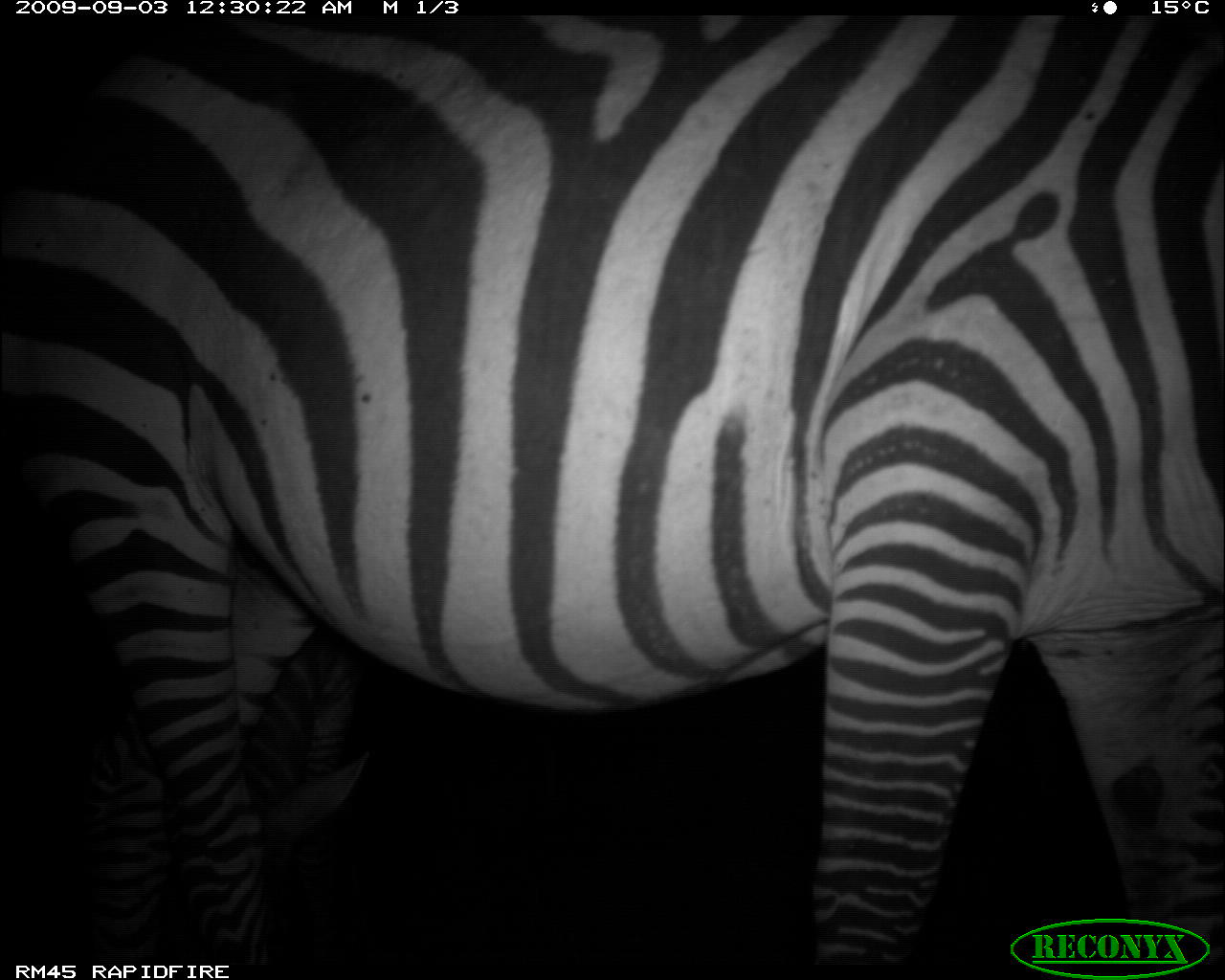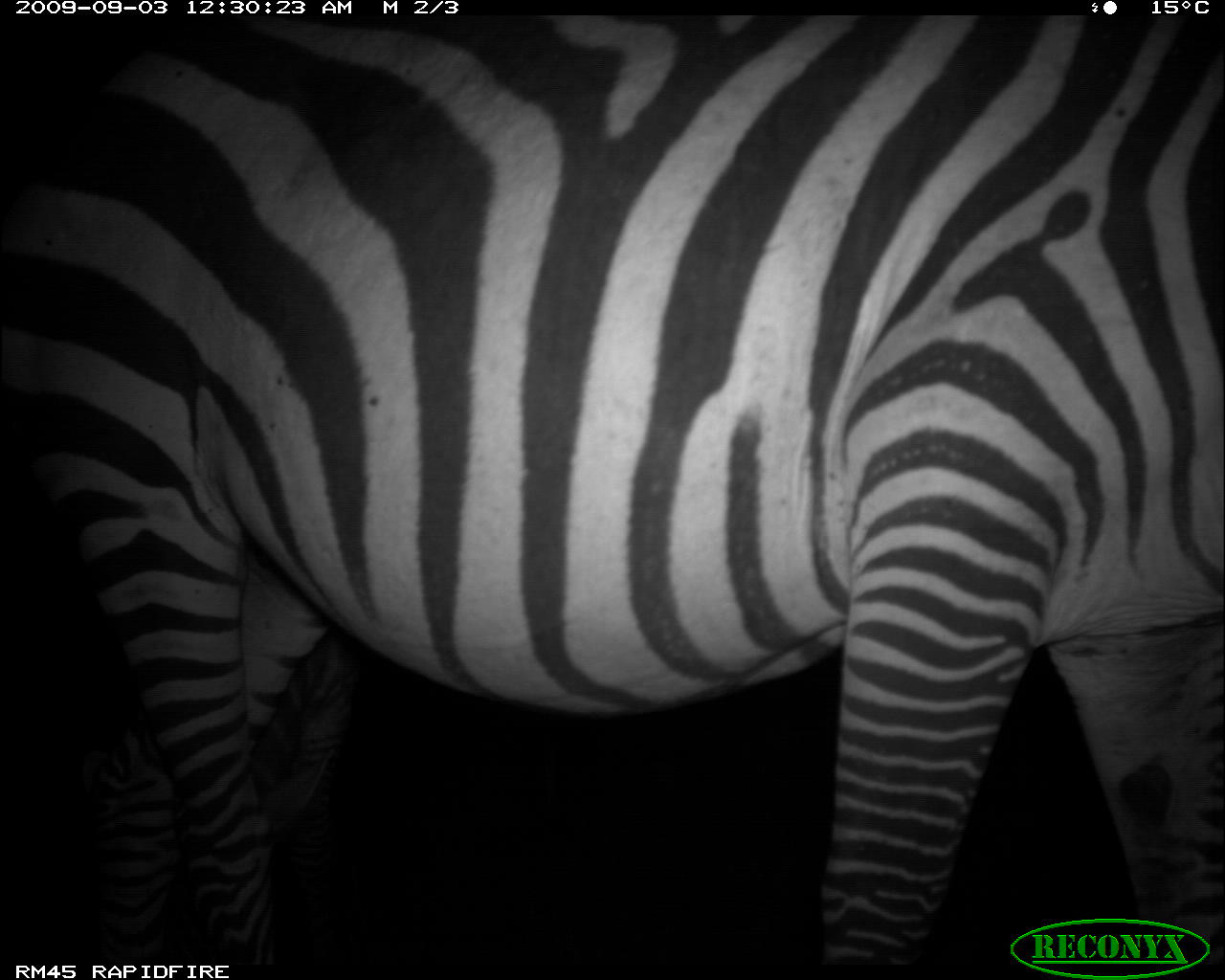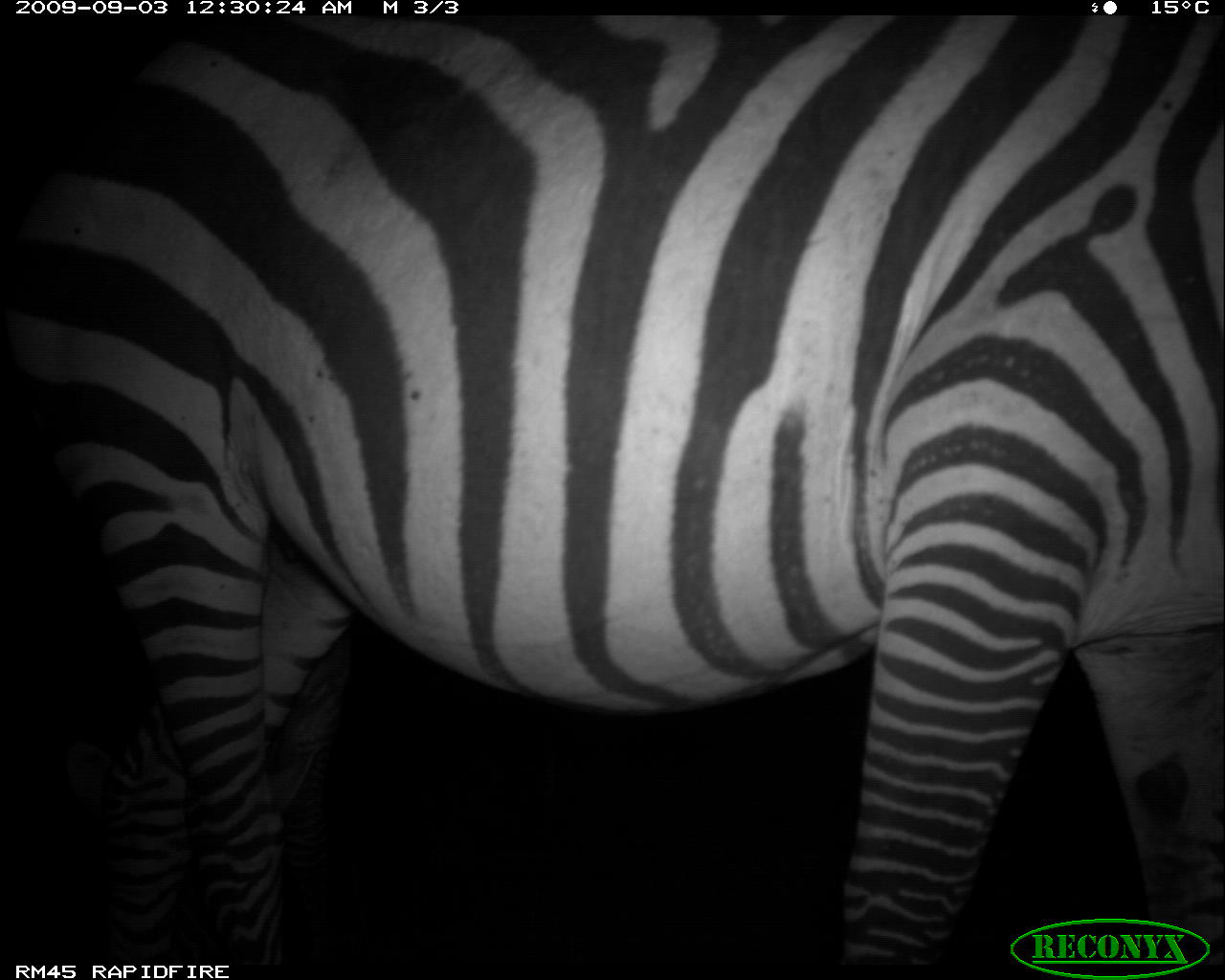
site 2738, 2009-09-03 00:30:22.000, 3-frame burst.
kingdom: Animalia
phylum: Chordata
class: Mammalia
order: Perissodactyla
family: Equidae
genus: Equus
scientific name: Equus quagga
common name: plains zebra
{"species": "Equus quagga (plains zebra)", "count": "2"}